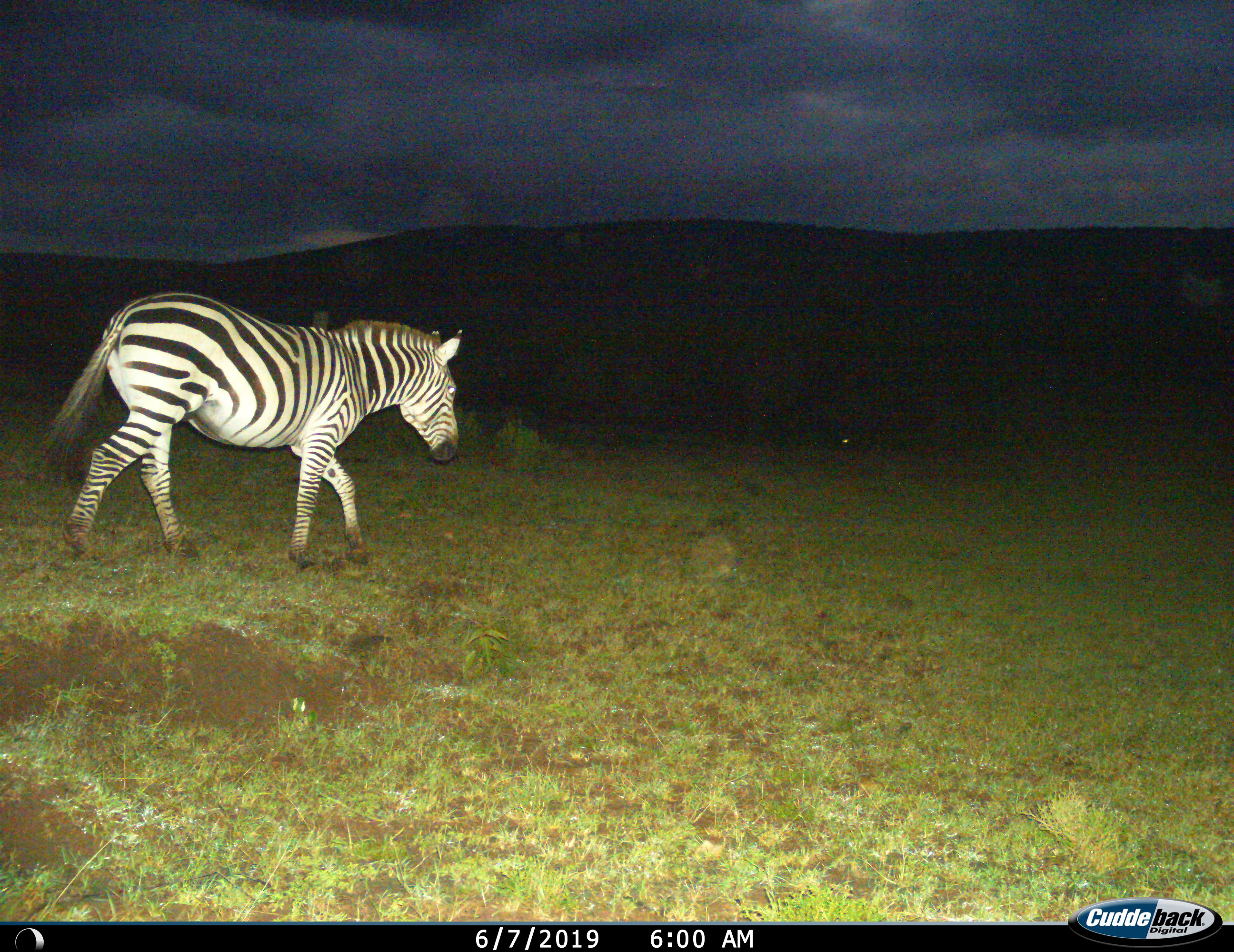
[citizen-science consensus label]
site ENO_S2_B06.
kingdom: Animalia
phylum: Chordata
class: Mammalia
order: Perissodactyla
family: Equidae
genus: Equus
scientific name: Equus quagga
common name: plains zebra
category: zebraplains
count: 1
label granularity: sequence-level